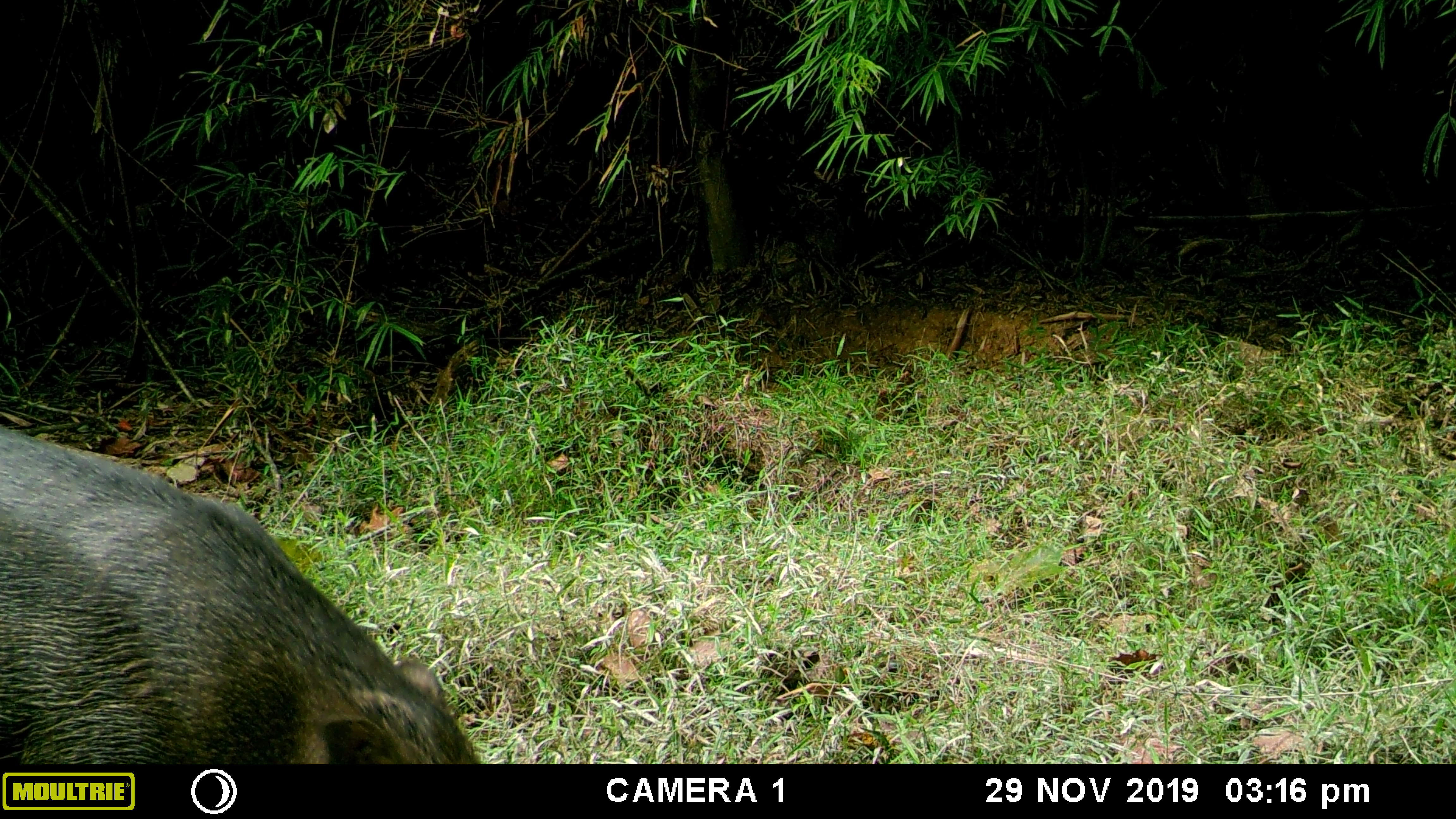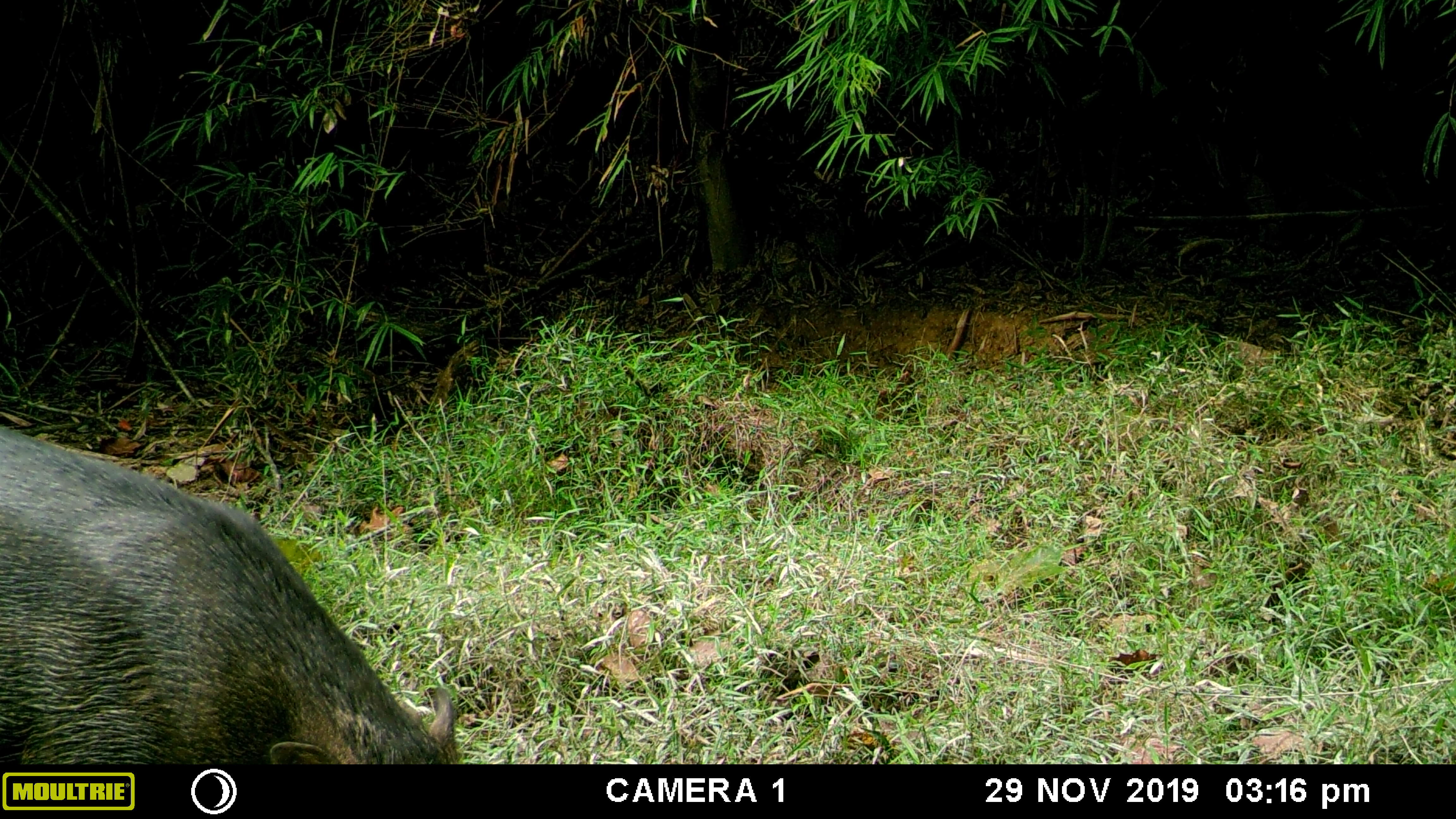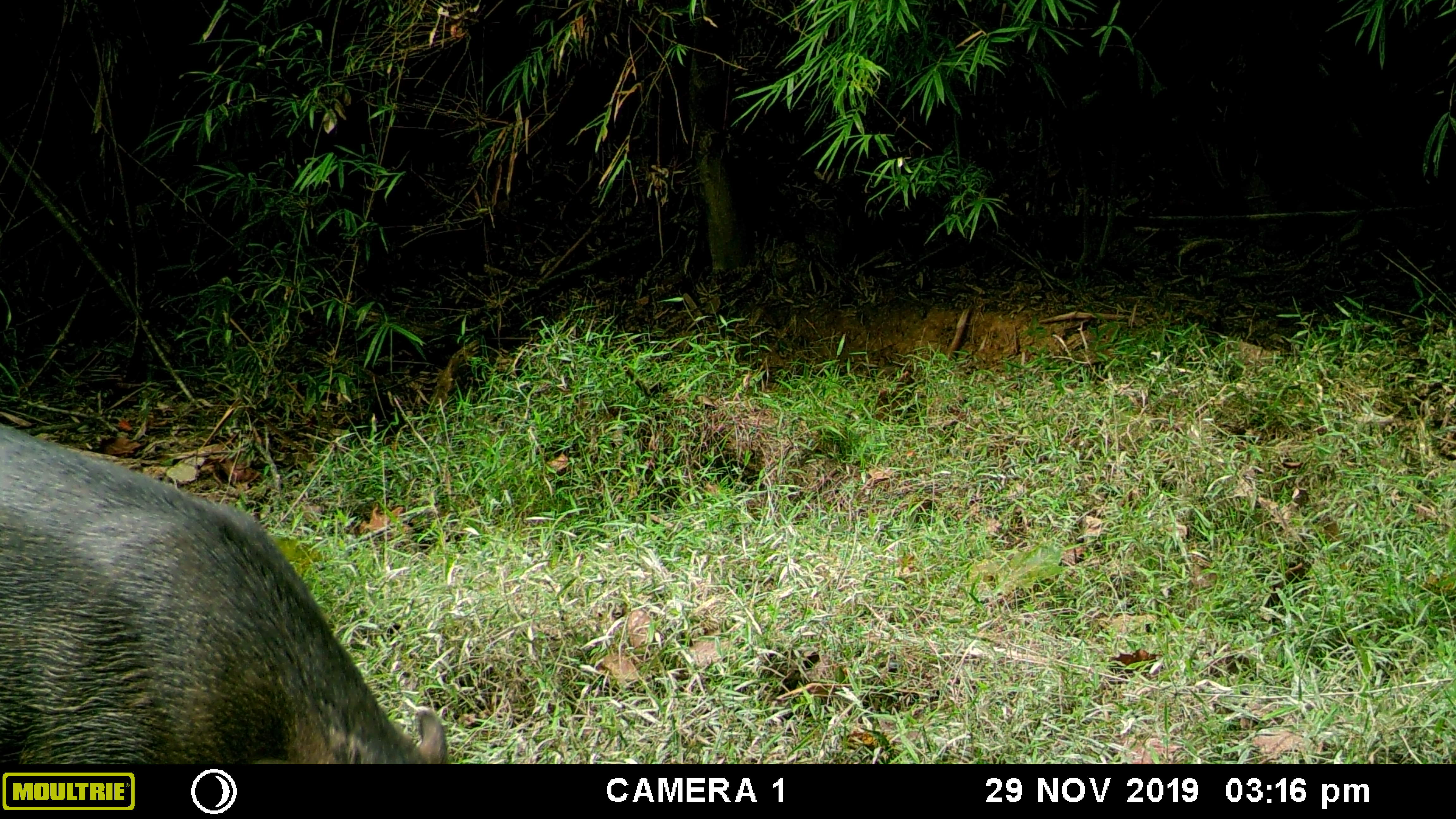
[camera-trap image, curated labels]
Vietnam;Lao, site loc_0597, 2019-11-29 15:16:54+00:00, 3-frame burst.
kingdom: Animalia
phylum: Chordata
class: Mammalia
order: Artiodactyla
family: Suidae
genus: Sus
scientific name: Sus scrofa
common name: eurasian wild pig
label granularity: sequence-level